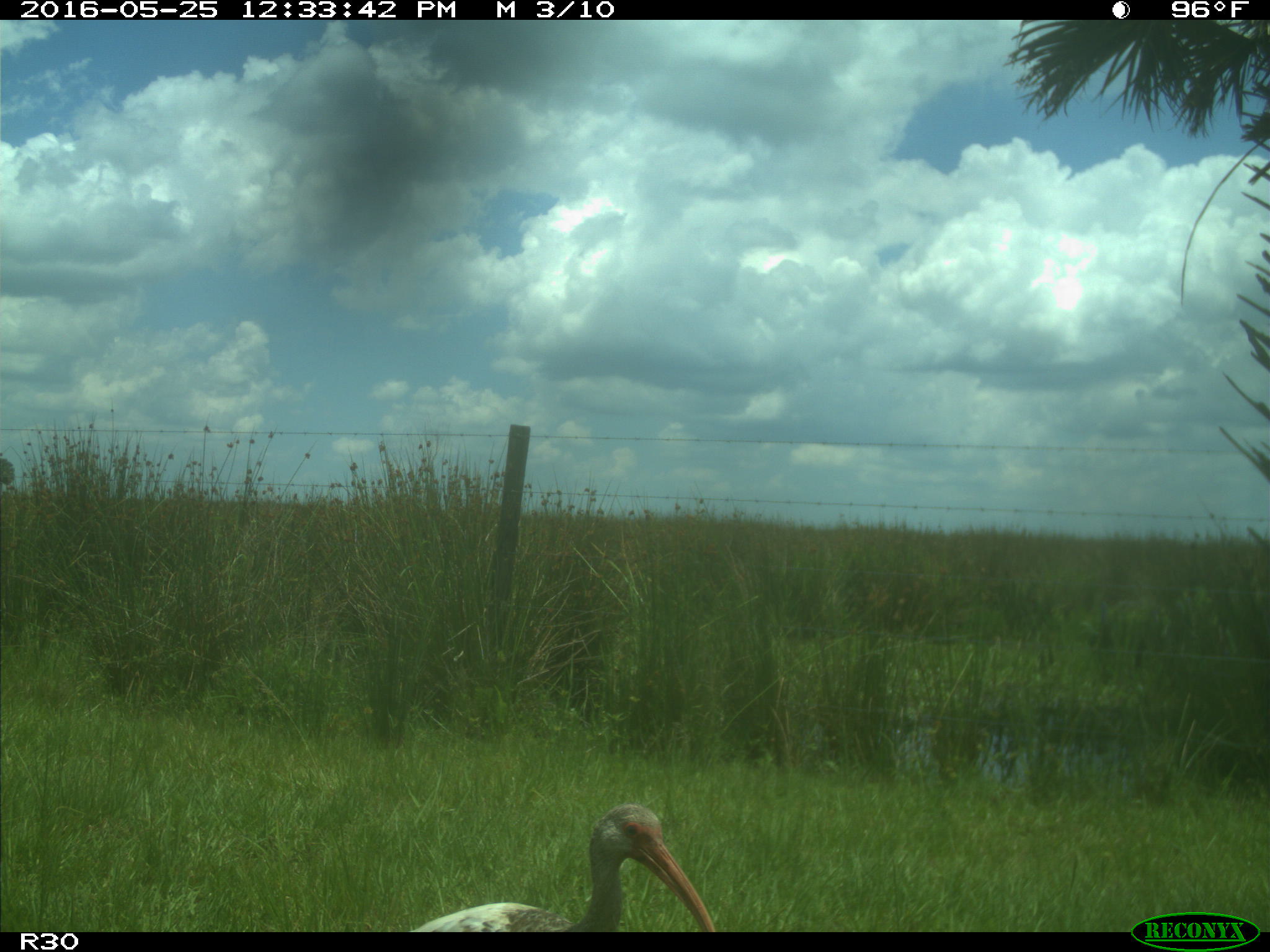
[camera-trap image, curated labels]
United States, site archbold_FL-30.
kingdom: Animalia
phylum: Chordata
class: Aves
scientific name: Aves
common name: birds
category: unidentified bird